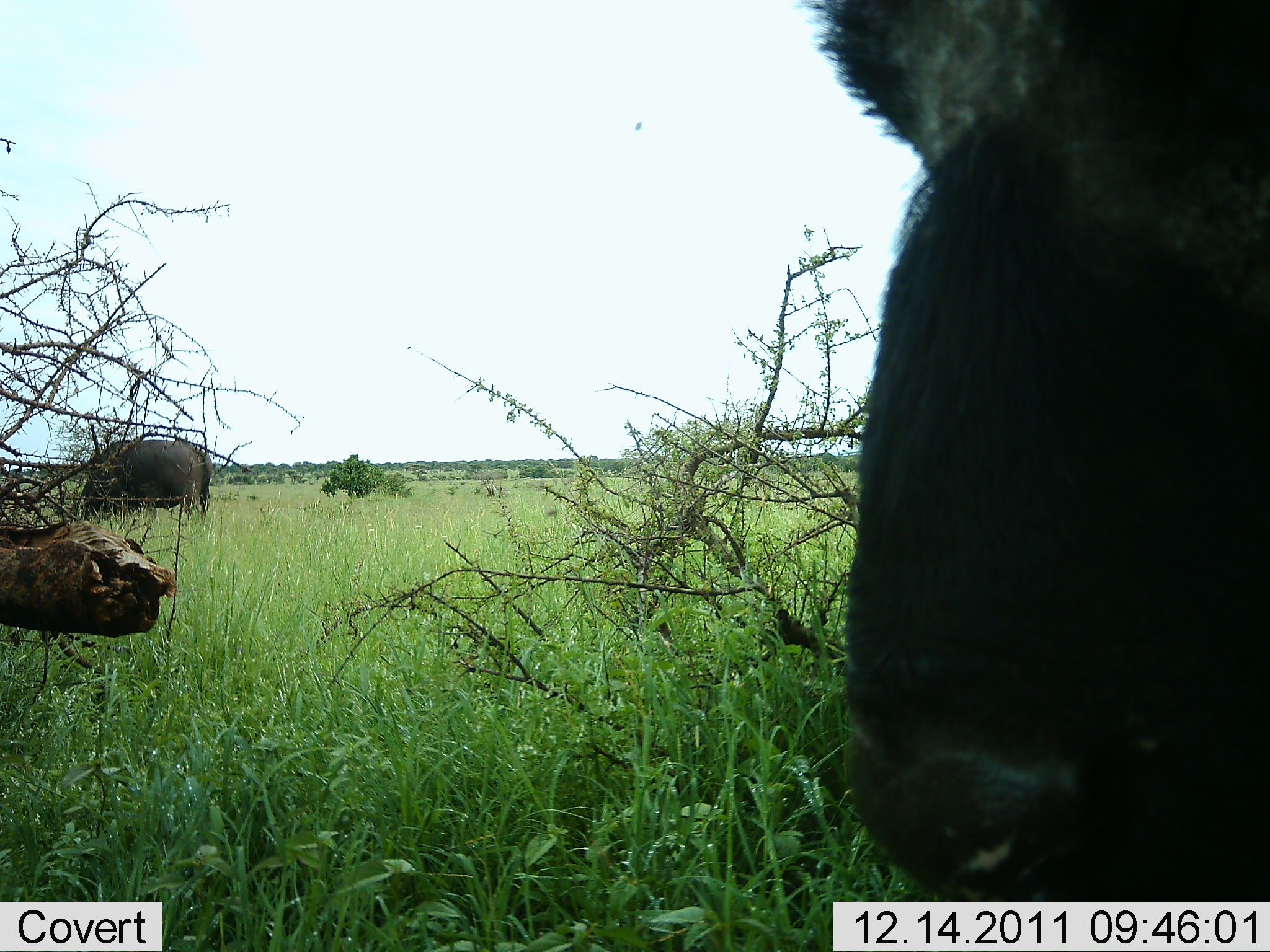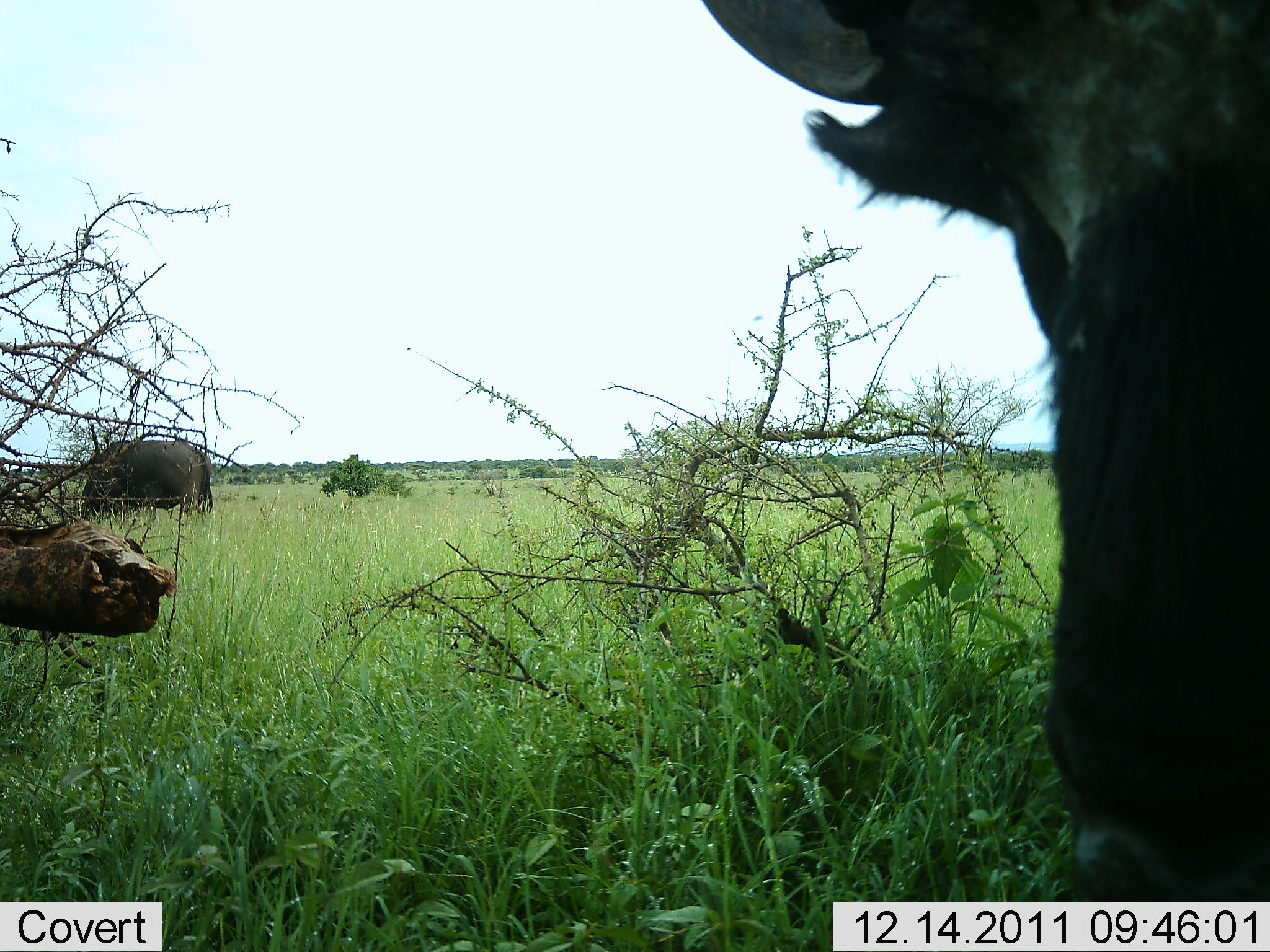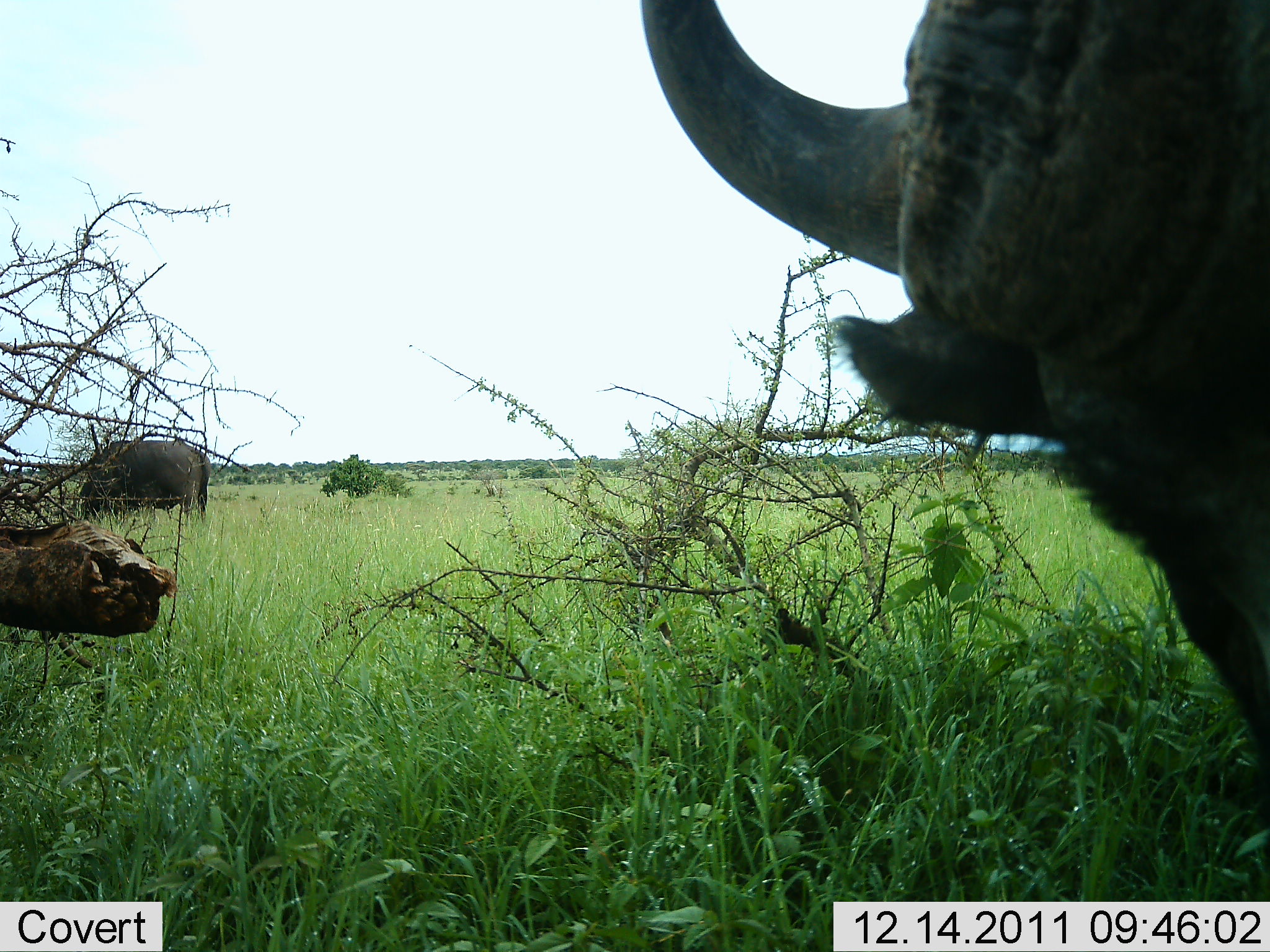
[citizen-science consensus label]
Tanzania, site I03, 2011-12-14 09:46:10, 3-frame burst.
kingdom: Animalia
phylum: Chordata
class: Mammalia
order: Artiodactyla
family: Bovidae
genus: Syncerus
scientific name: Syncerus caffer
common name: cape buffalo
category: buffalo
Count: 2.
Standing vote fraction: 67%.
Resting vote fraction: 8%.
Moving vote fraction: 0%.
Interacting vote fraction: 0%.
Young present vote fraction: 0%.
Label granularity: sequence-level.